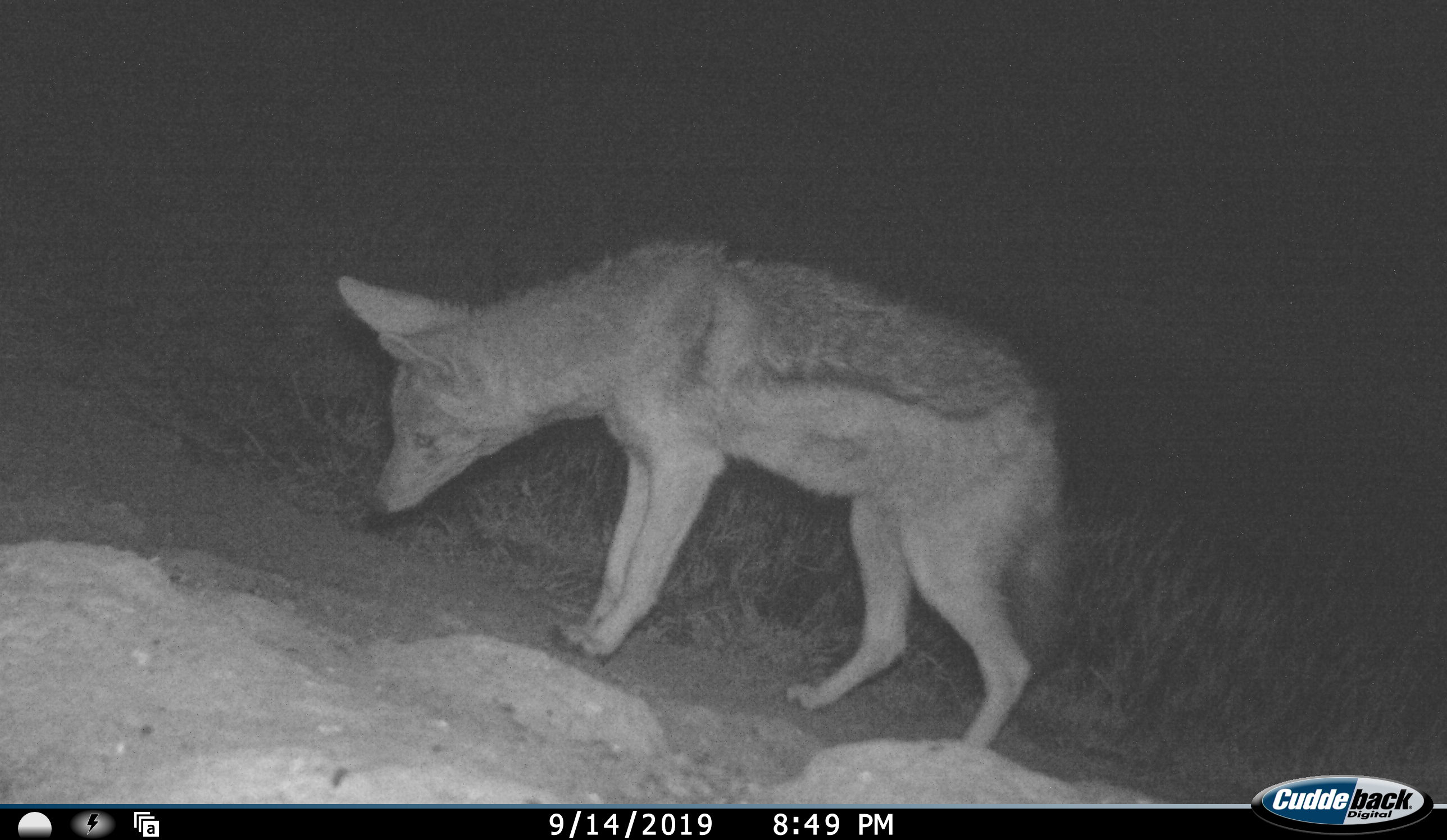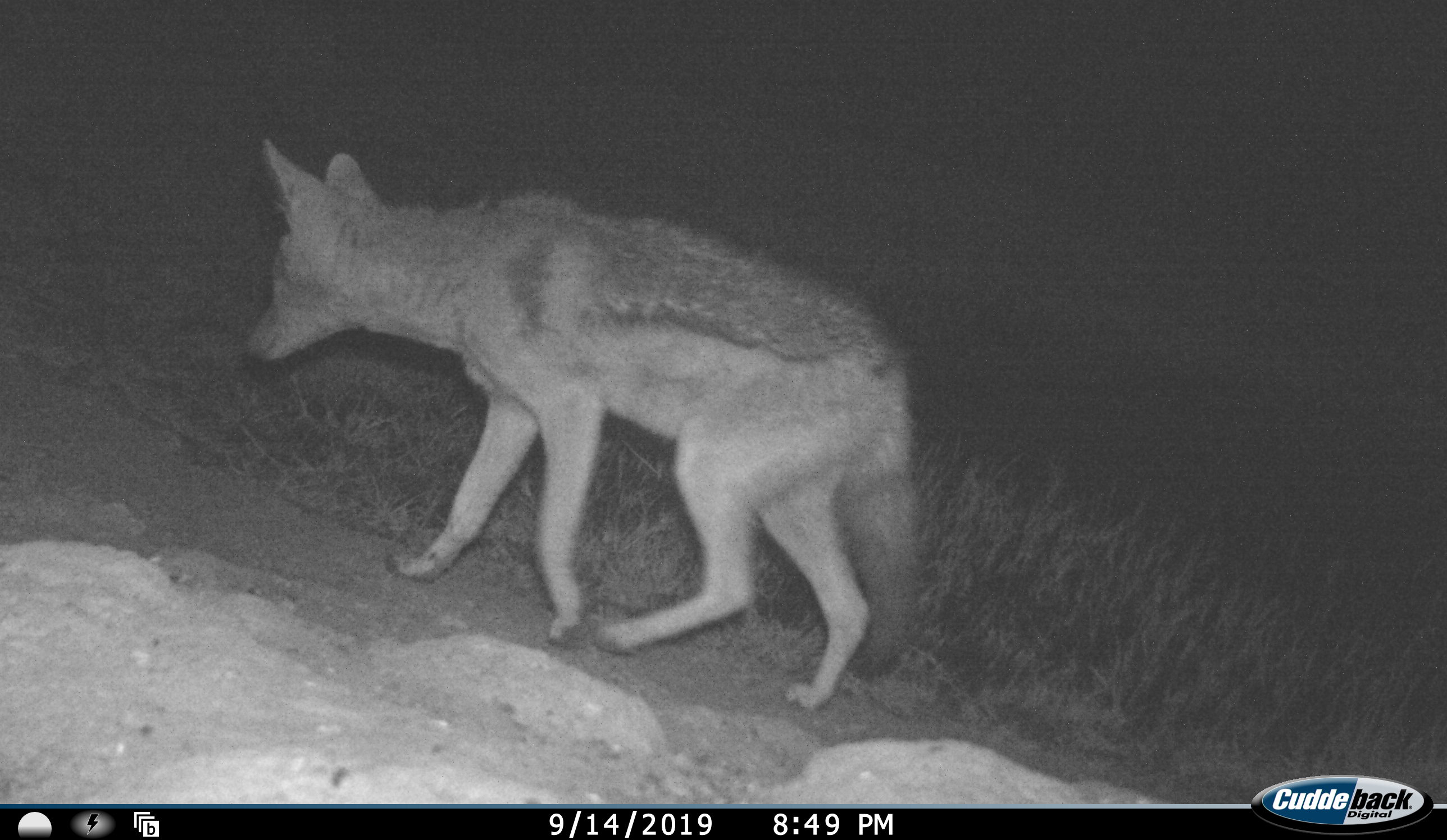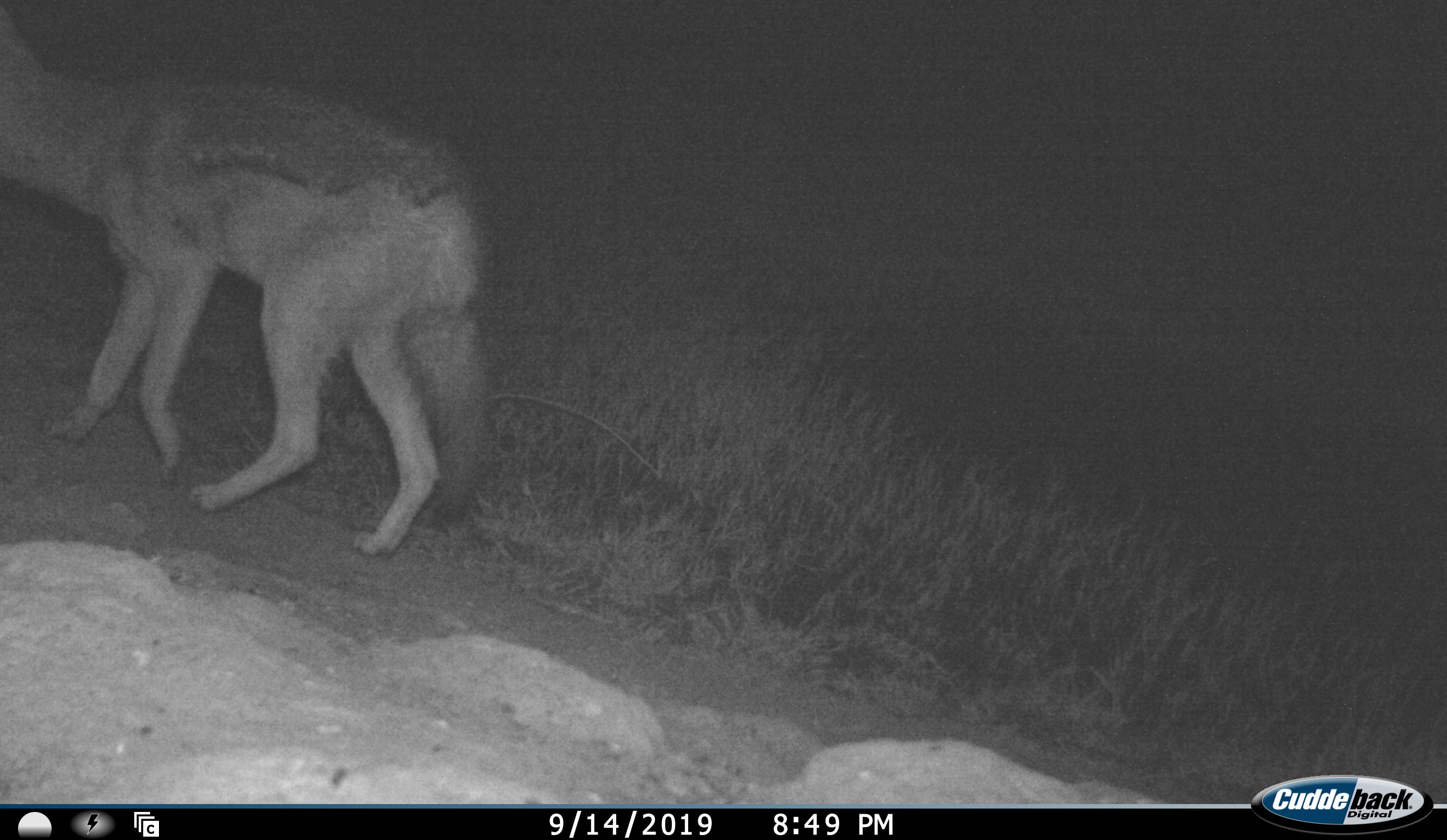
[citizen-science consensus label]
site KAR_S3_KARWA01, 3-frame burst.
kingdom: Animalia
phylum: Chordata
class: Mammalia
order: Carnivora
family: Canidae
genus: Lupulella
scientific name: Lupulella mesomelas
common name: black-backed jackal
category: jackalblackbacked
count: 1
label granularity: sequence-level